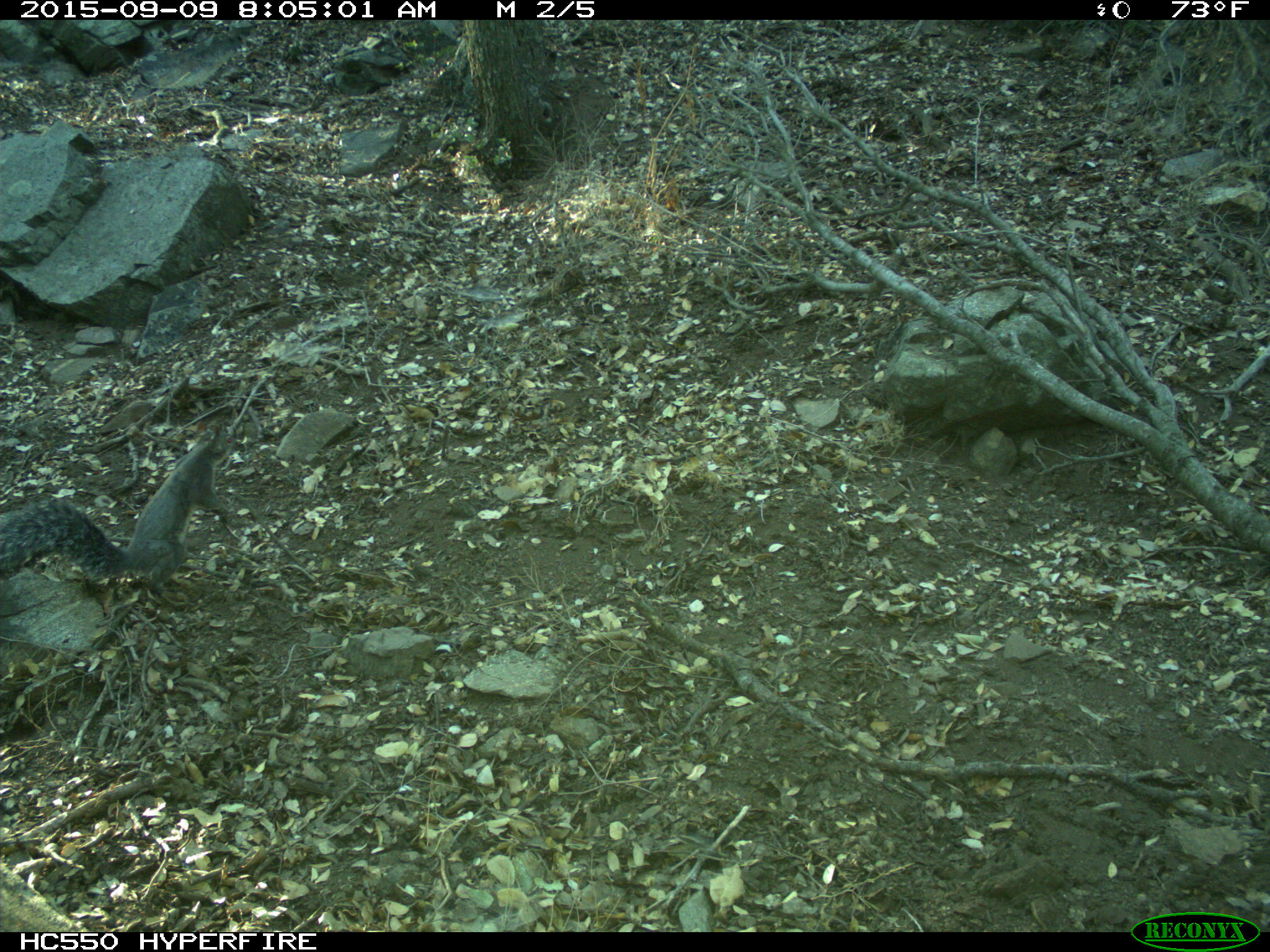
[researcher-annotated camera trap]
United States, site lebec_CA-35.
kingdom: Animalia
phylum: Chordata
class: Mammalia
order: Rodentia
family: Sciuridae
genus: Sciurus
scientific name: Sciurus carolinensis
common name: eastern gray squirrel